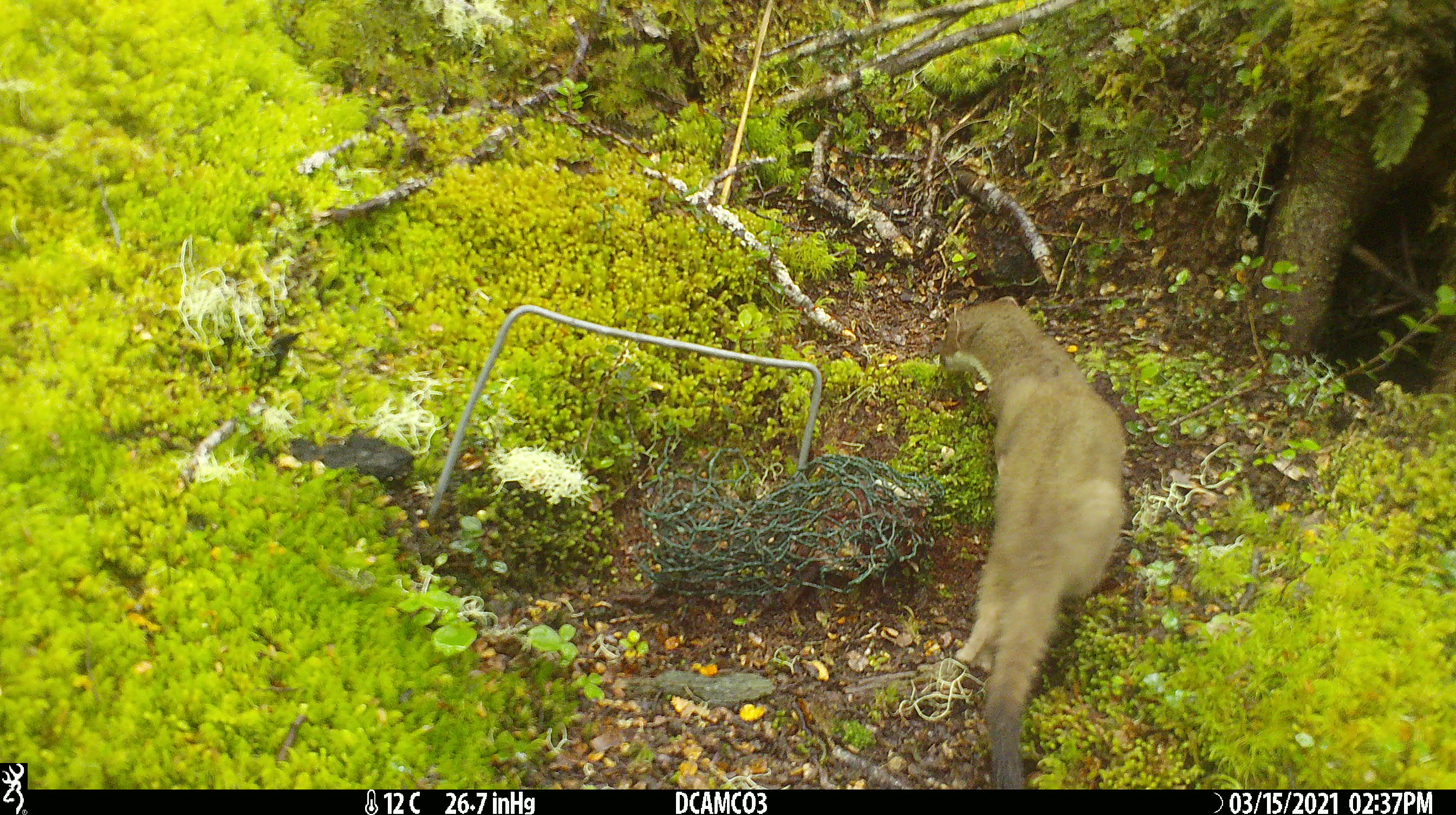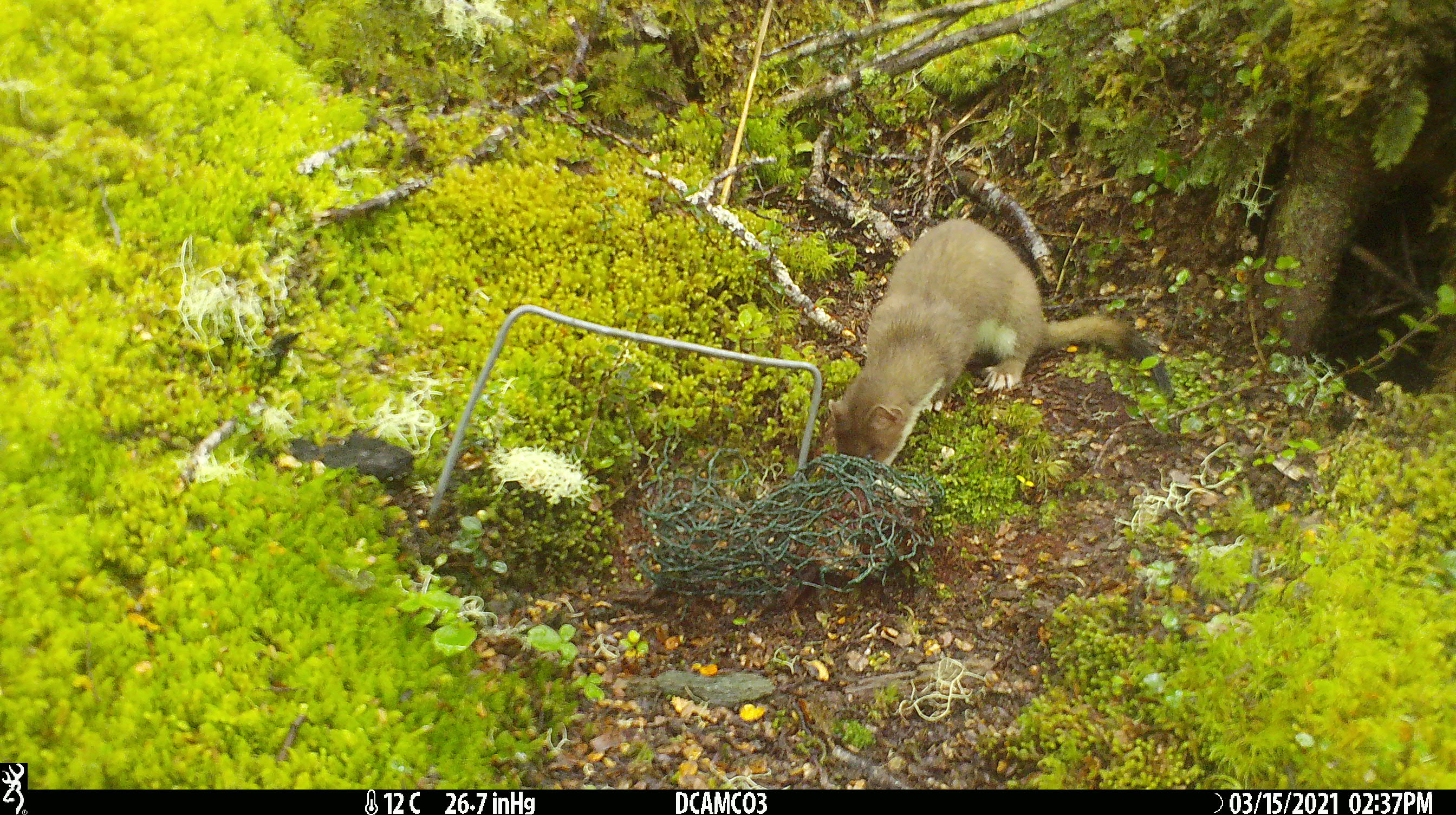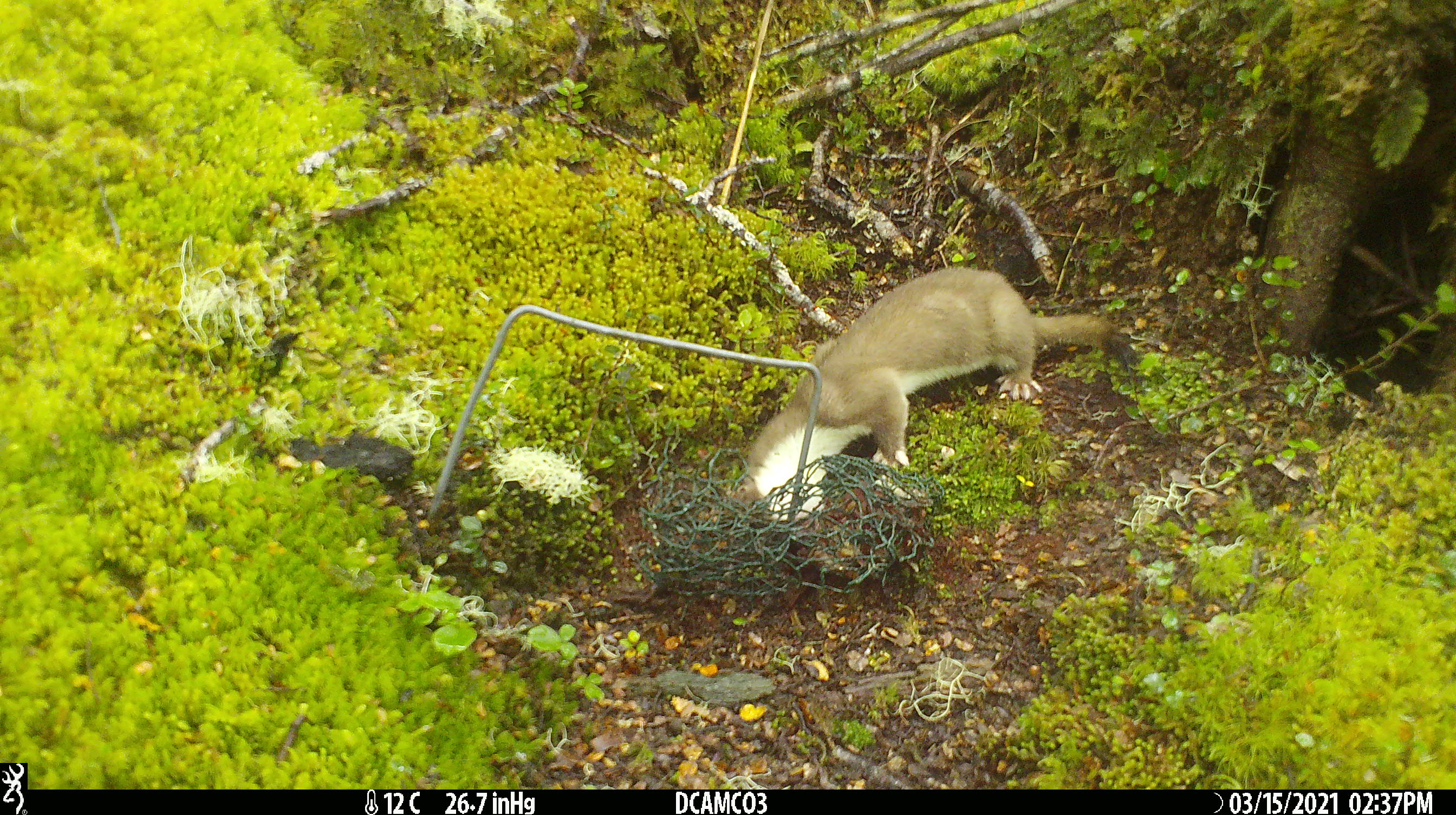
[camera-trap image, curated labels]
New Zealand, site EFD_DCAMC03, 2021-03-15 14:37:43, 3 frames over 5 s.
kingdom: Animalia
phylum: Chordata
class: Mammalia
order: Carnivora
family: Mustelidae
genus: Mustela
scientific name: Mustela erminea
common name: stoat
Stoat (Mustela erminea).